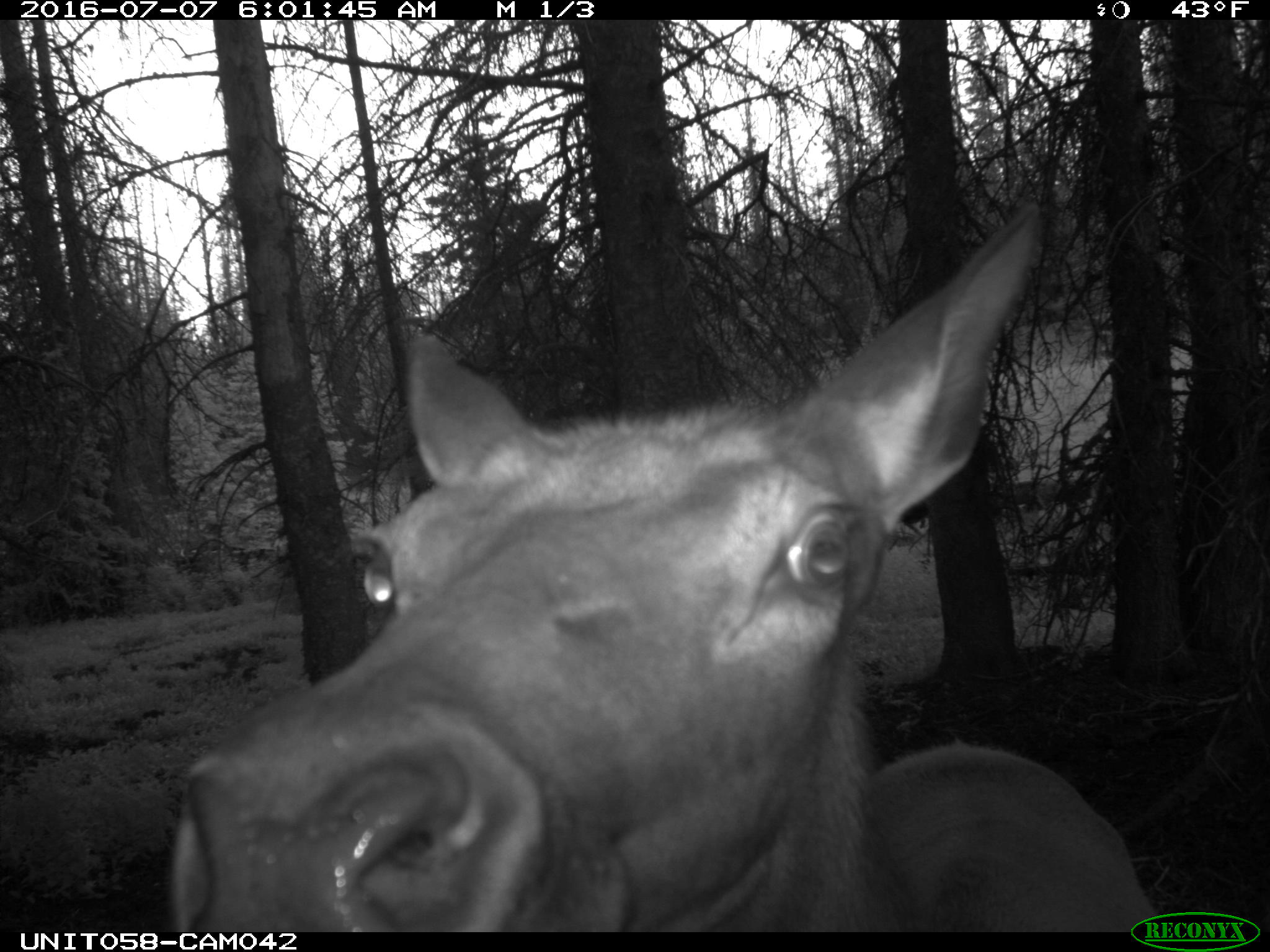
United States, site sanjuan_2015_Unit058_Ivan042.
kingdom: Animalia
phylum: Chordata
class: Mammalia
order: Artiodactyla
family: Cervidae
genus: Cervus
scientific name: Cervus elaphus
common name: red deer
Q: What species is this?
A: Cervus elaphus (red deer).